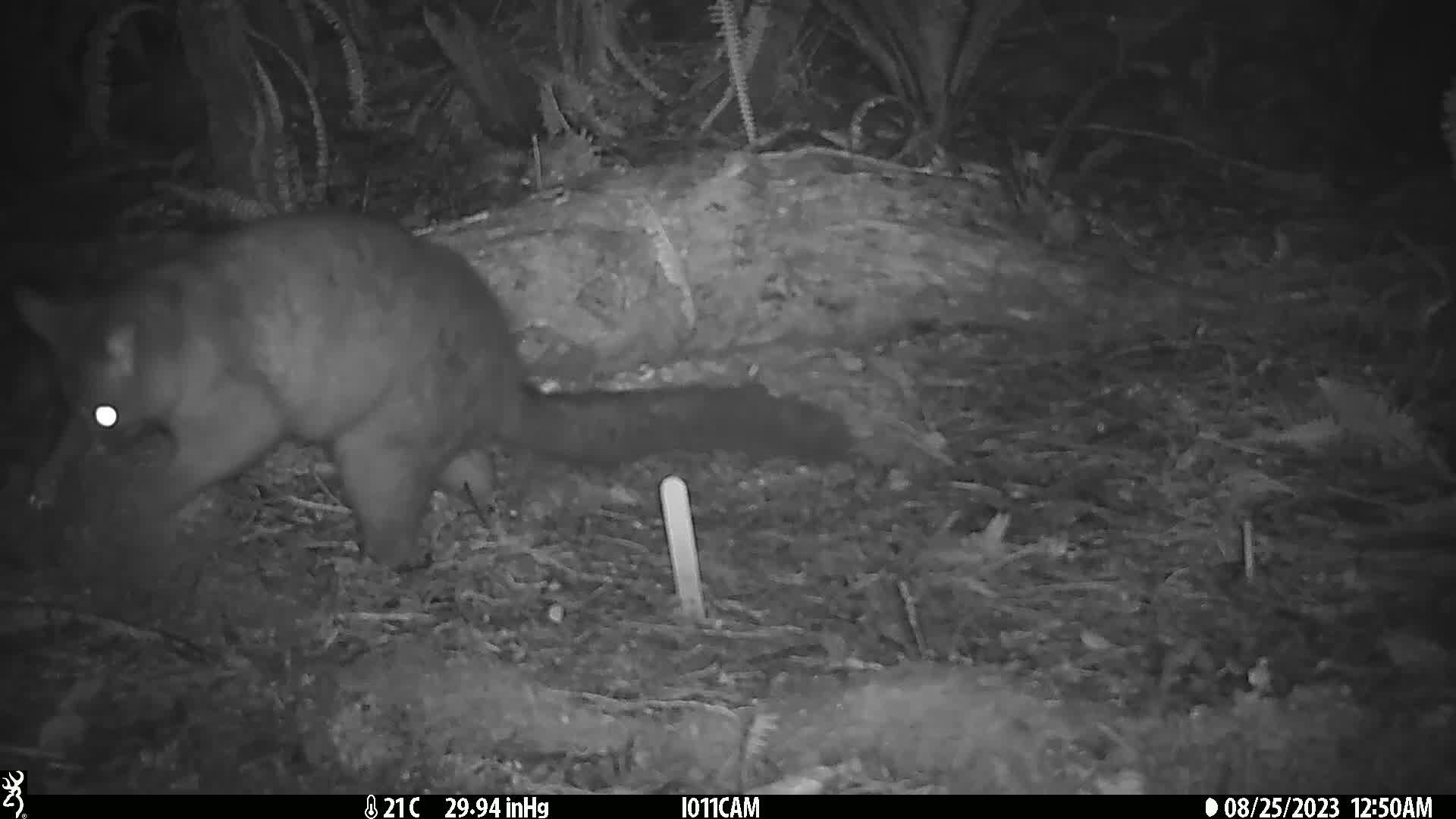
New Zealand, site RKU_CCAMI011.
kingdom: Animalia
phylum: Chordata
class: Mammalia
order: Diprotodontia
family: Phalangeridae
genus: Trichosurus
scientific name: Trichosurus vulpecula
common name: common brushtail possum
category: possum